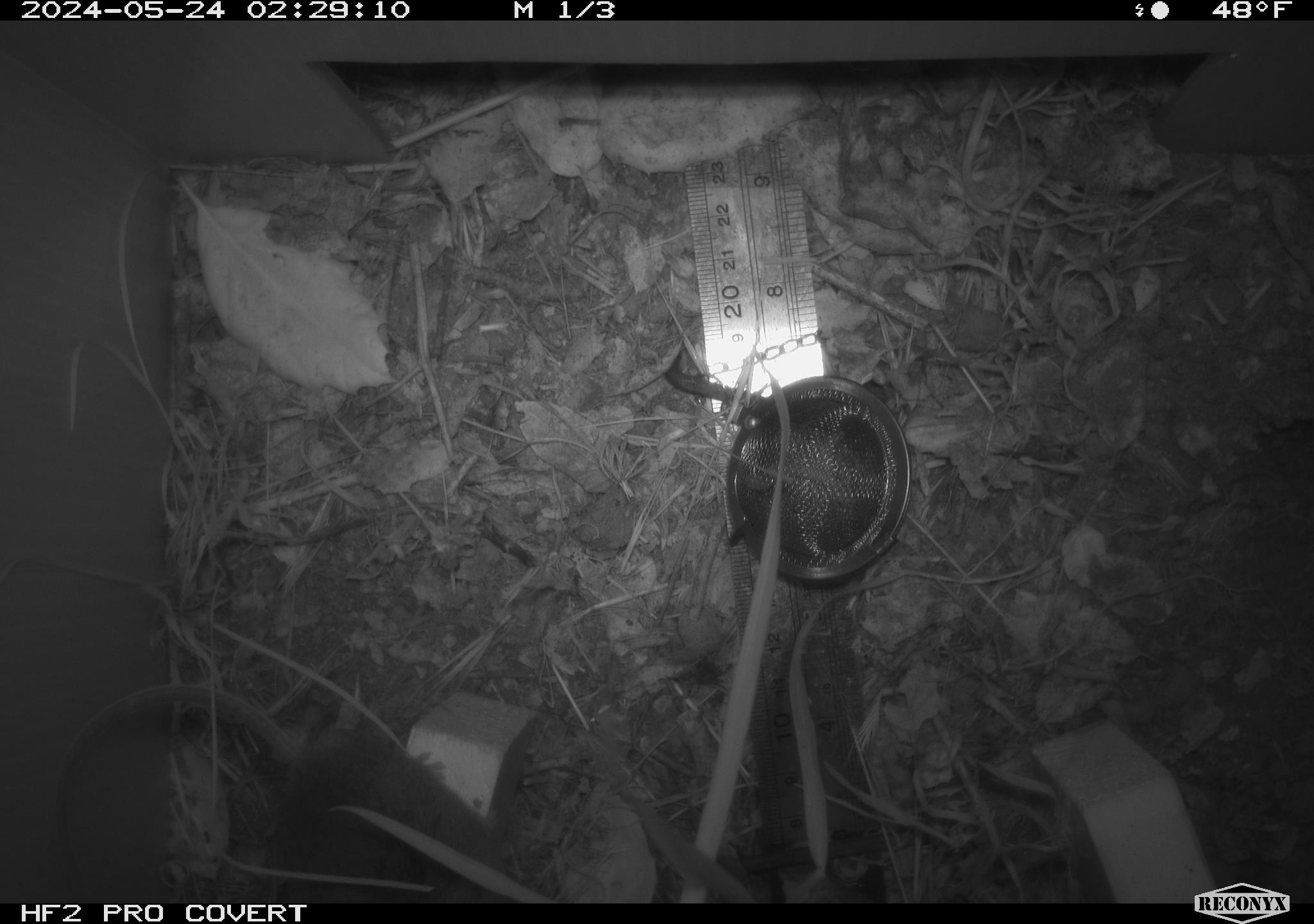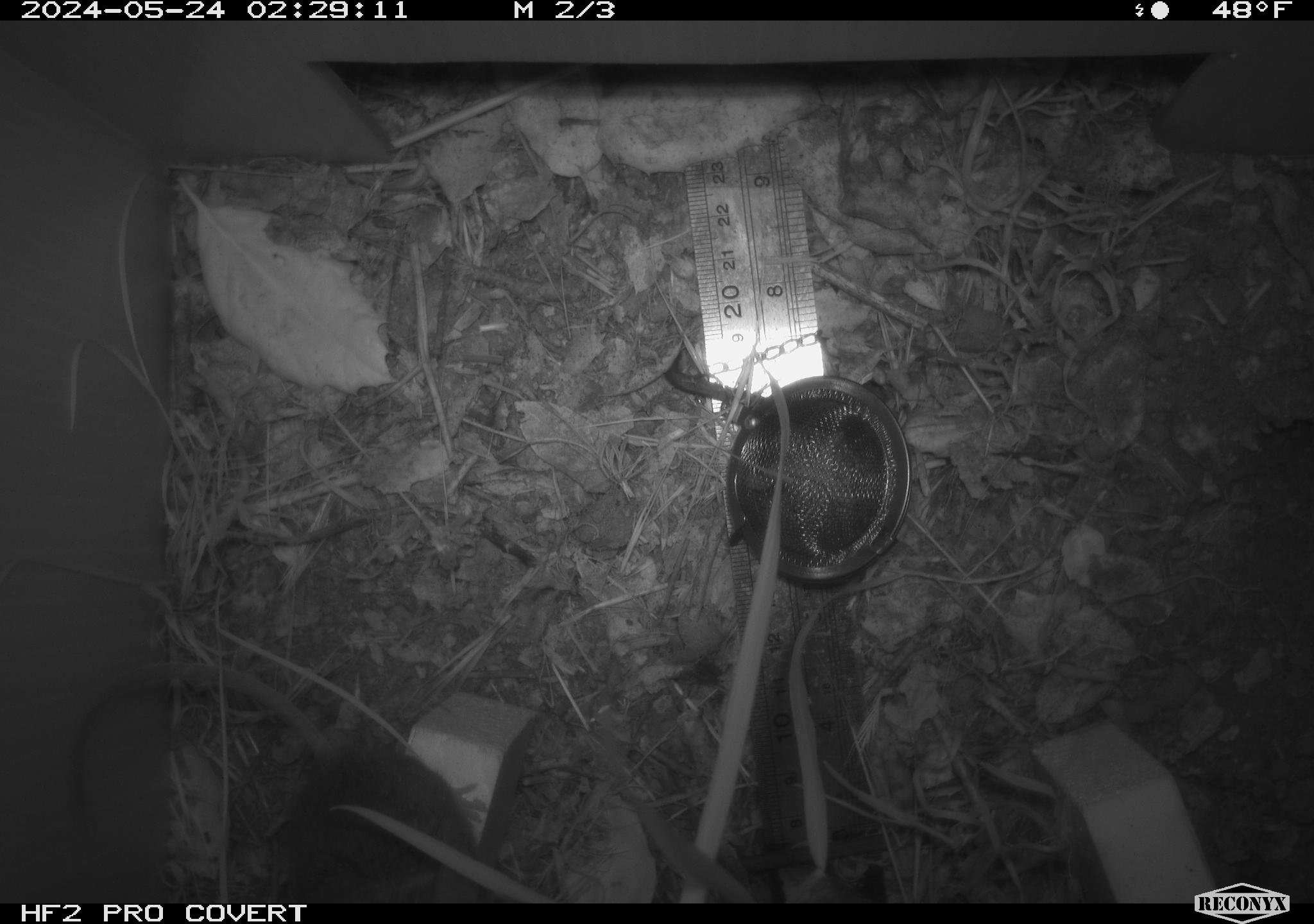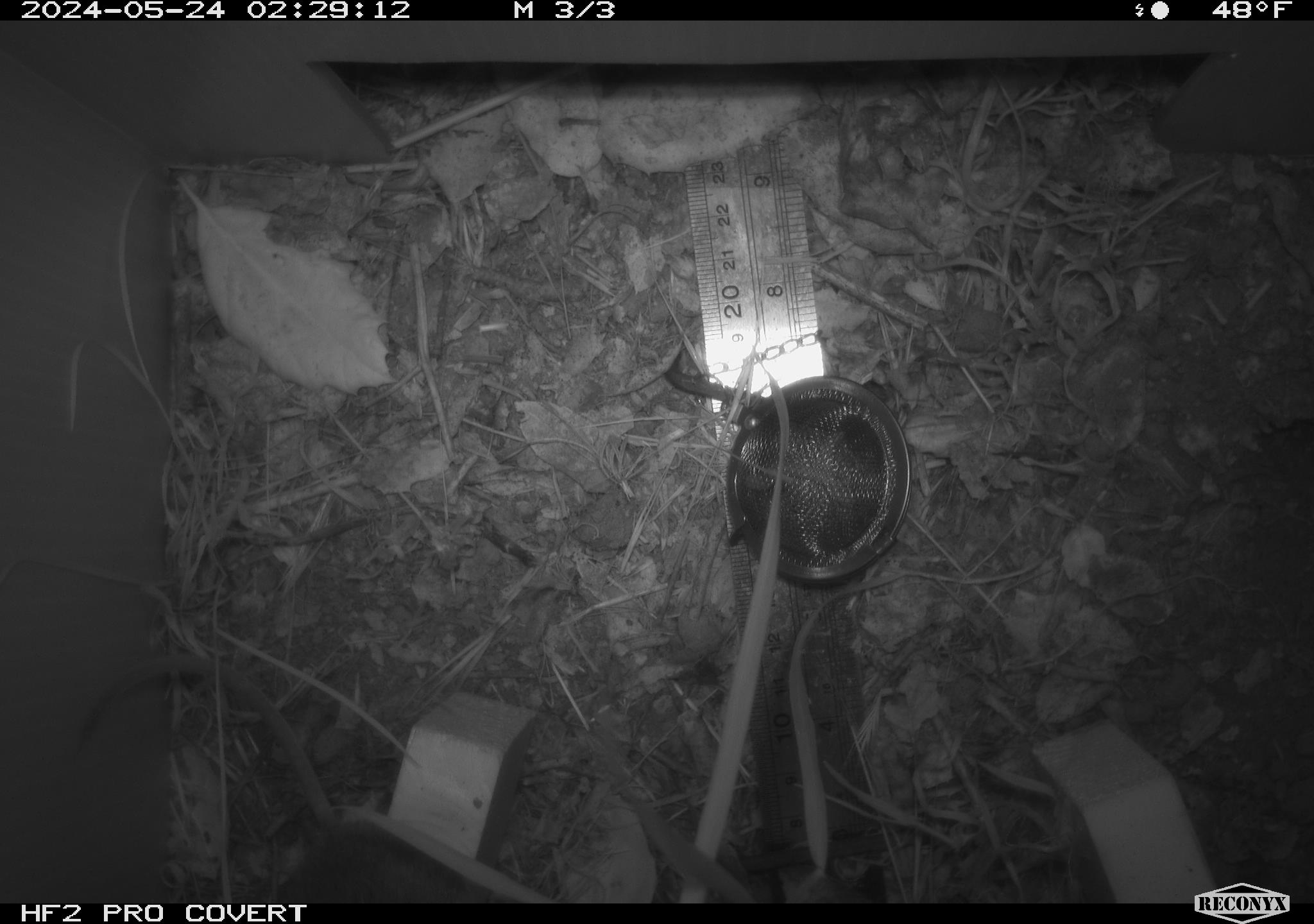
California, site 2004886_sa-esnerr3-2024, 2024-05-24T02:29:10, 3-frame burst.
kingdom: Animalia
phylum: Chordata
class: Mammalia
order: Rodentia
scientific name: Rodentia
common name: rodent